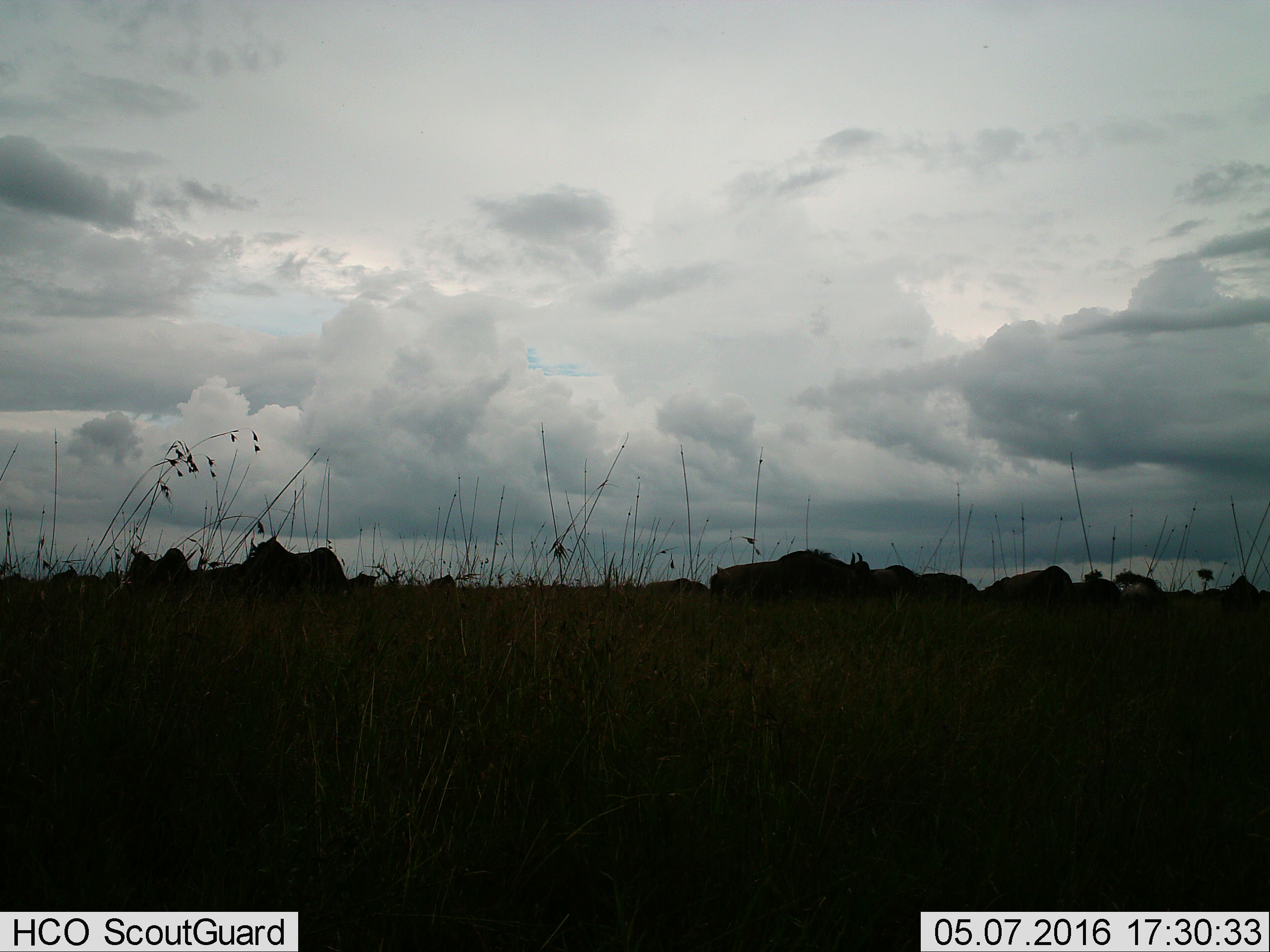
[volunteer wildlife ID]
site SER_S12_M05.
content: unidentified animal